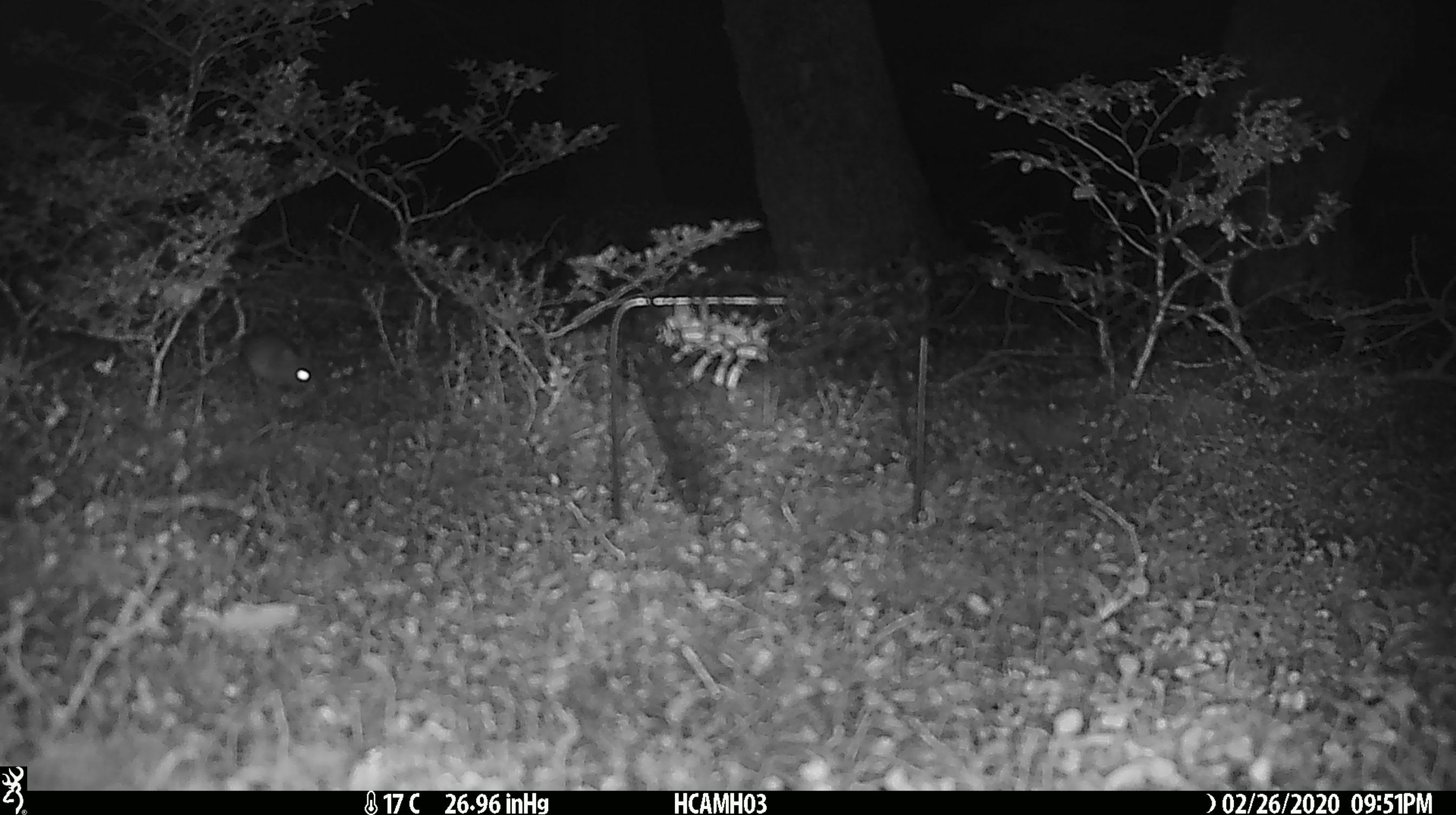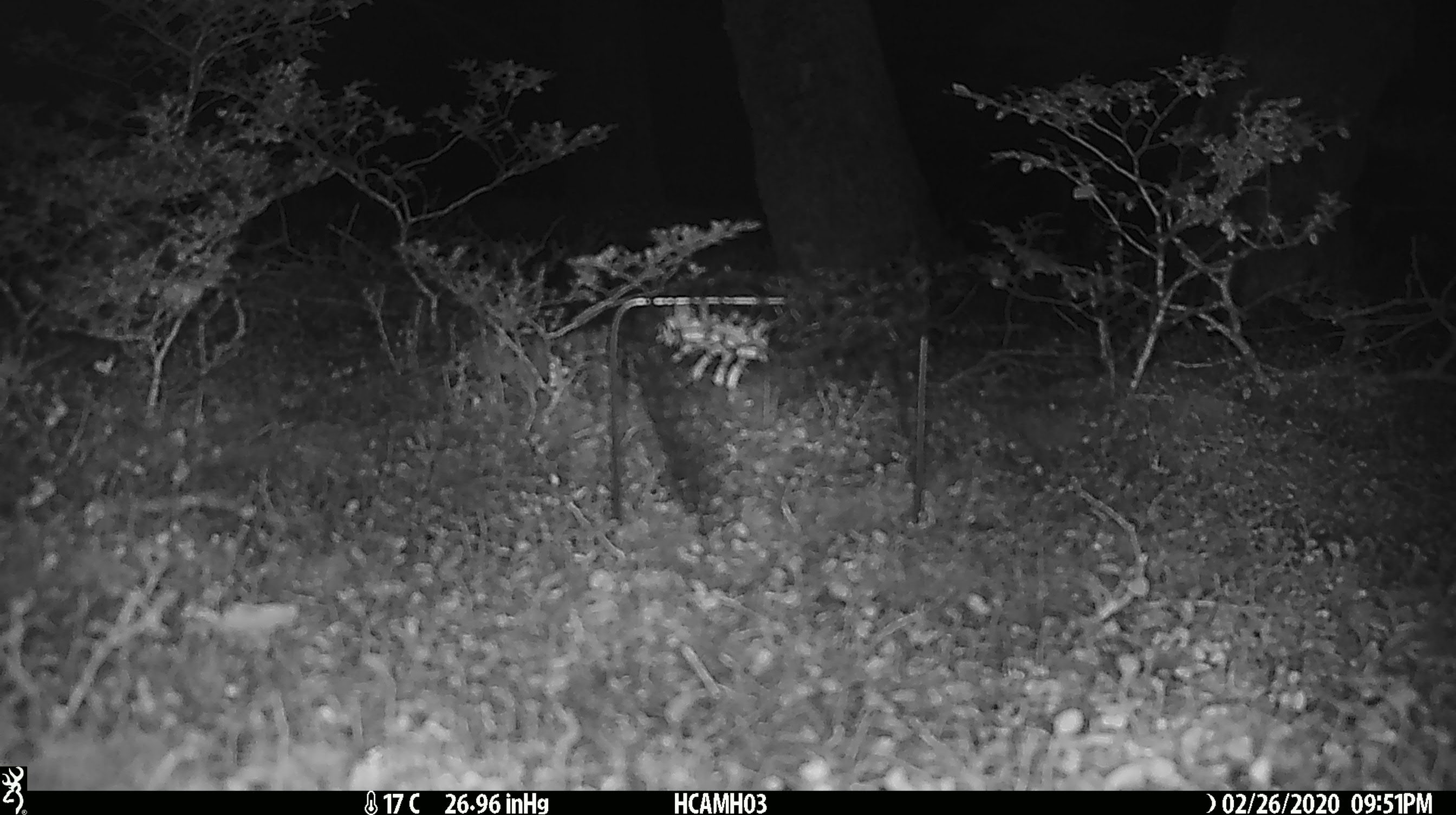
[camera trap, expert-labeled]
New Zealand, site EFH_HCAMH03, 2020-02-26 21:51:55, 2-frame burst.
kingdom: Animalia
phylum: Chordata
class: Mammalia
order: Rodentia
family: Muridae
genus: Mus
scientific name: Mus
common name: mouse